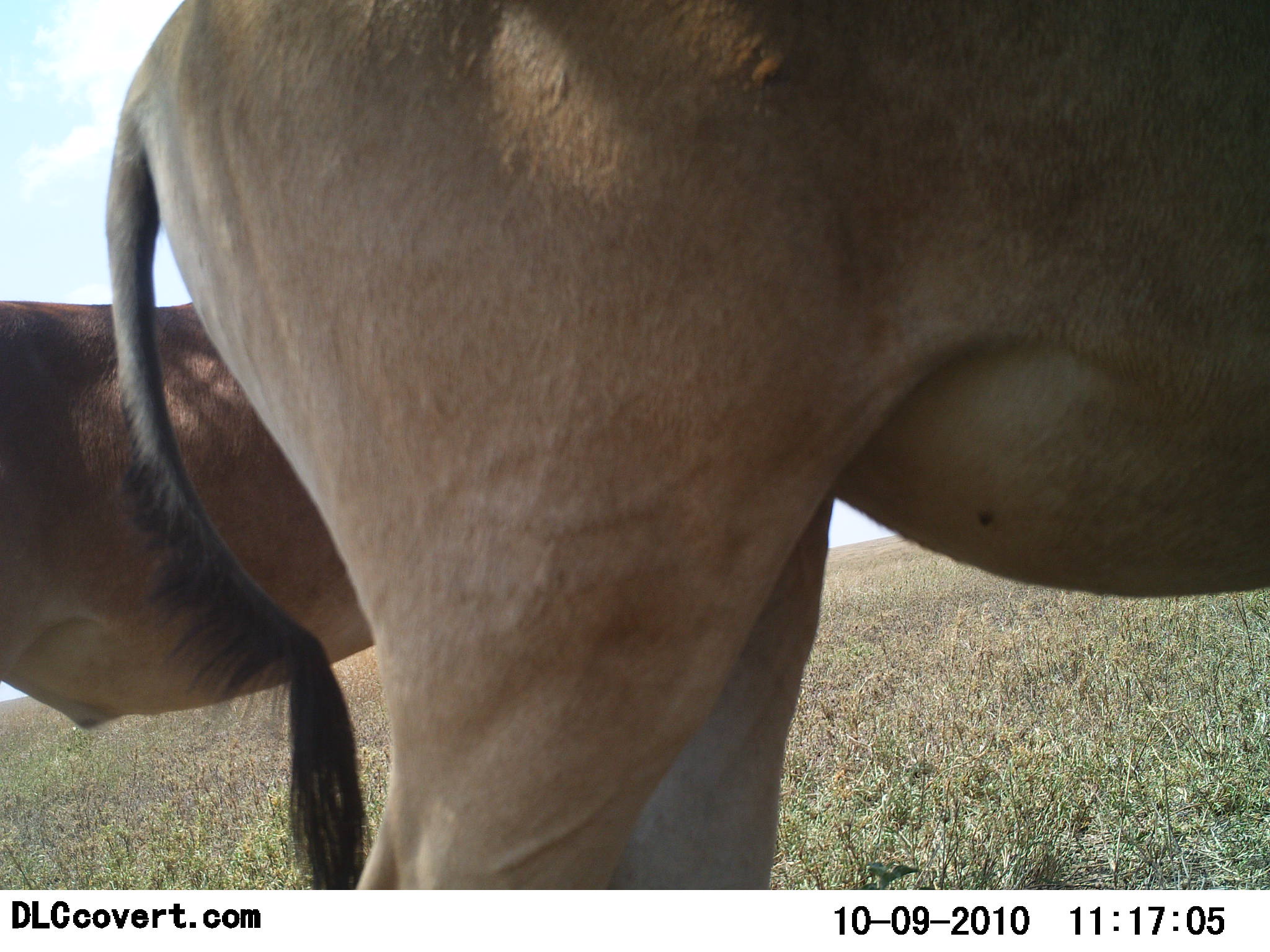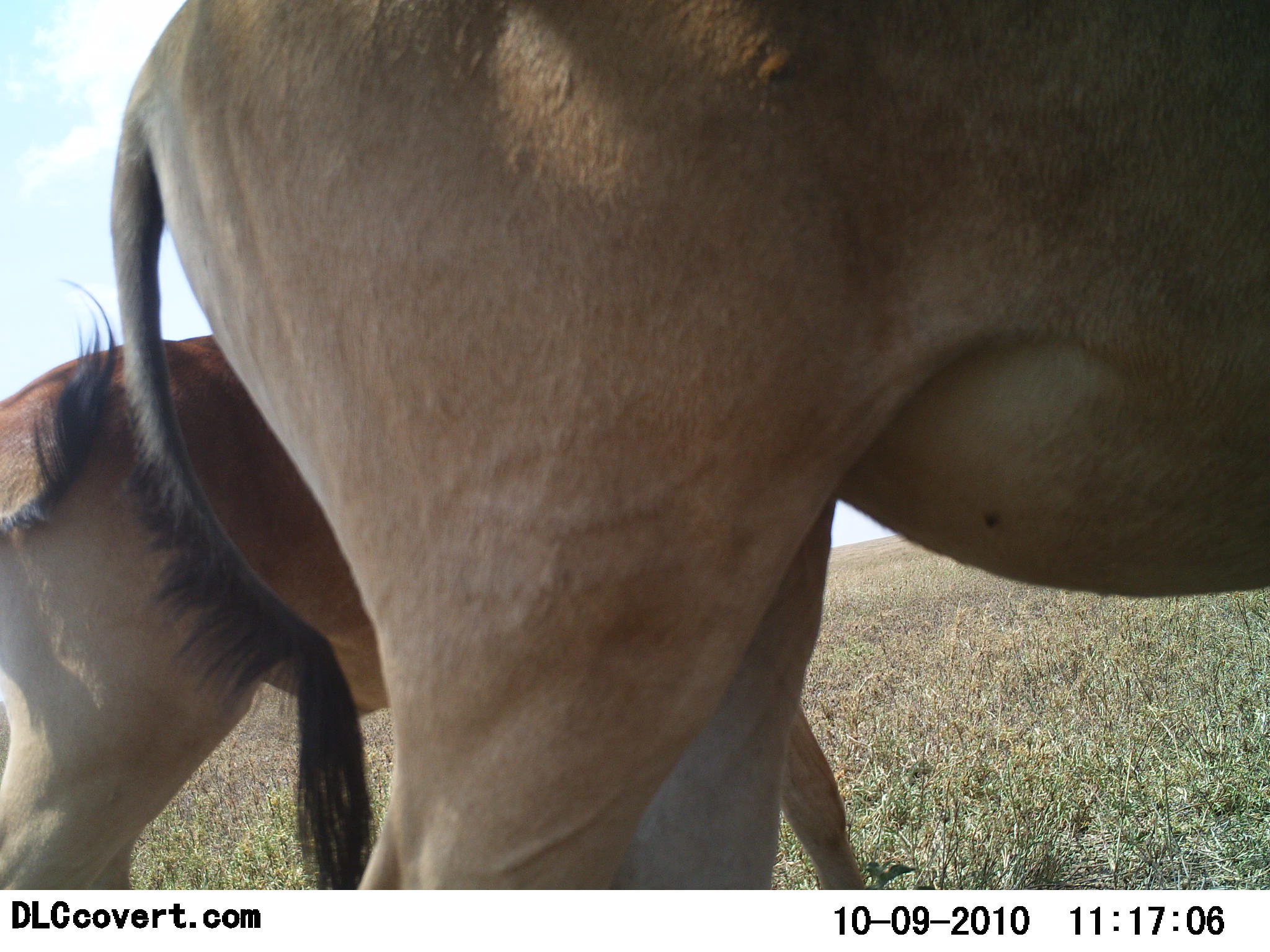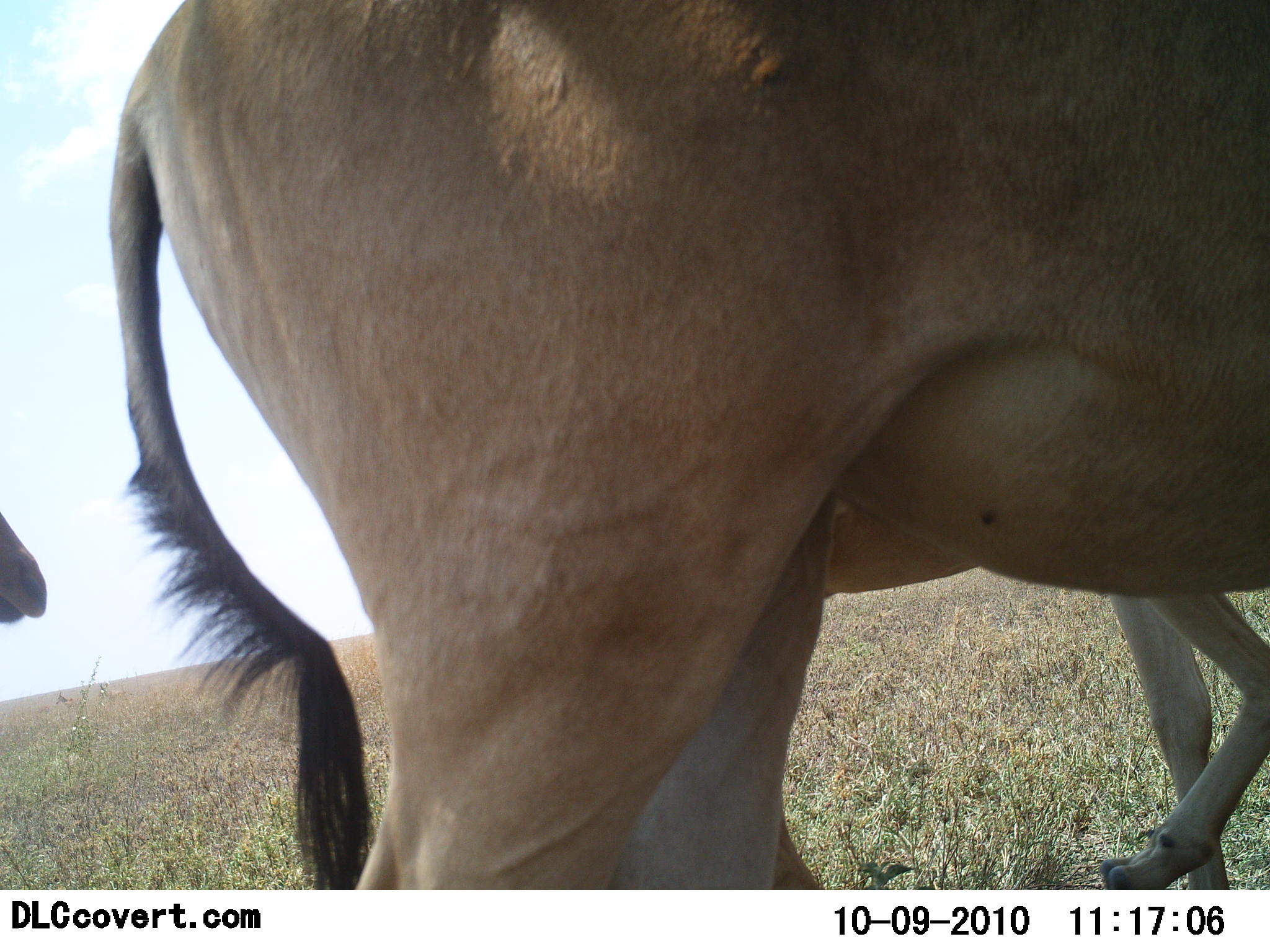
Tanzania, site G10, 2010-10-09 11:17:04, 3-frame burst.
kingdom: Animalia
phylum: Chordata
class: Mammalia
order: Artiodactyla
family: Bovidae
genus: Alcelaphus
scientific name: Alcelaphus buselaphus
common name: hartebeest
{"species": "hartebeest (Alcelaphus buselaphus)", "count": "3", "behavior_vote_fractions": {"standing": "63%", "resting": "0%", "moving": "68%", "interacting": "0%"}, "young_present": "37%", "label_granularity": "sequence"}